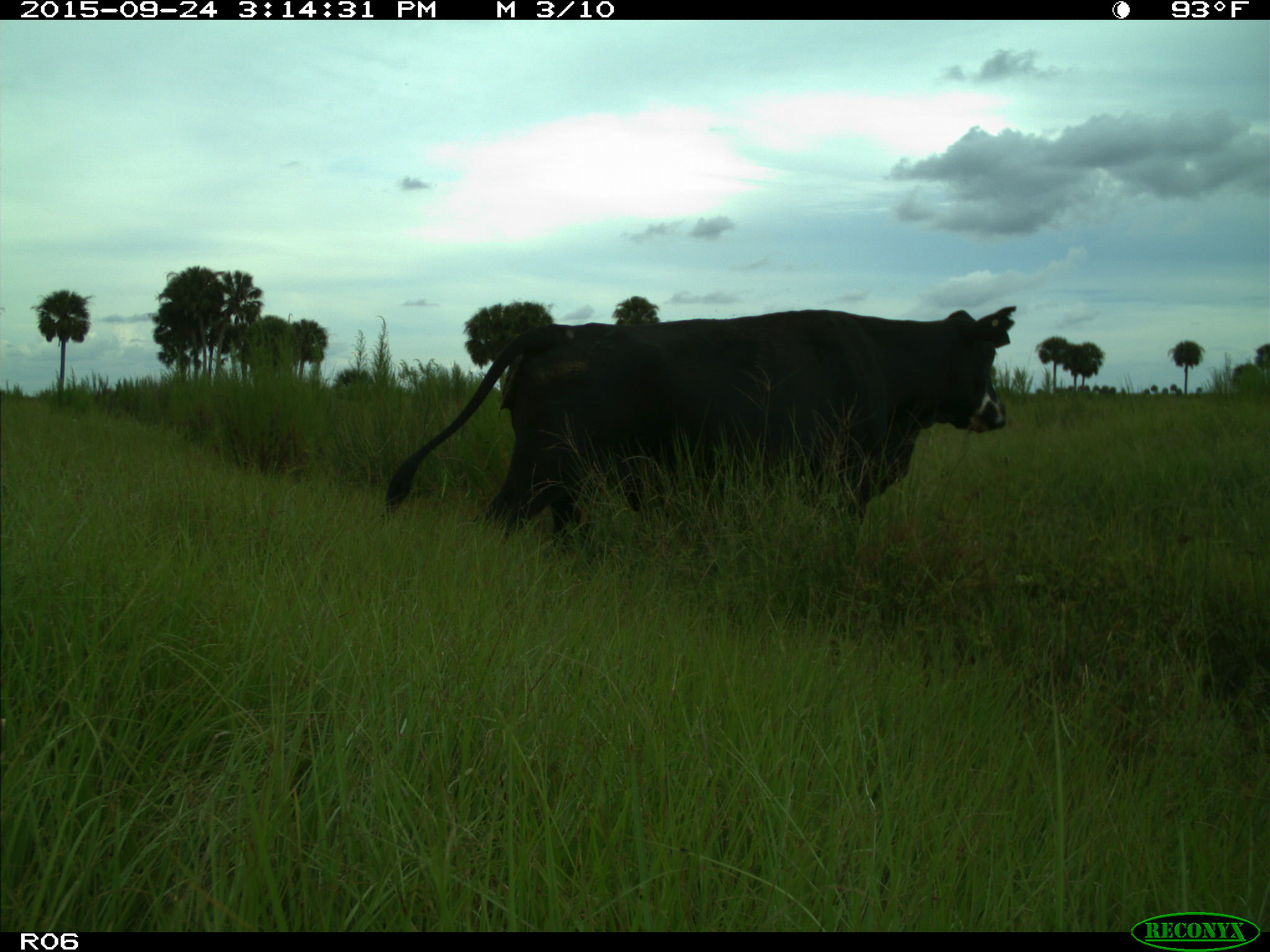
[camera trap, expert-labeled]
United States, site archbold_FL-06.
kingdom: Animalia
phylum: Chordata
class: Mammalia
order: Artiodactyla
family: Bovidae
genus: Bos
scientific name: Bos taurus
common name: domestic cow